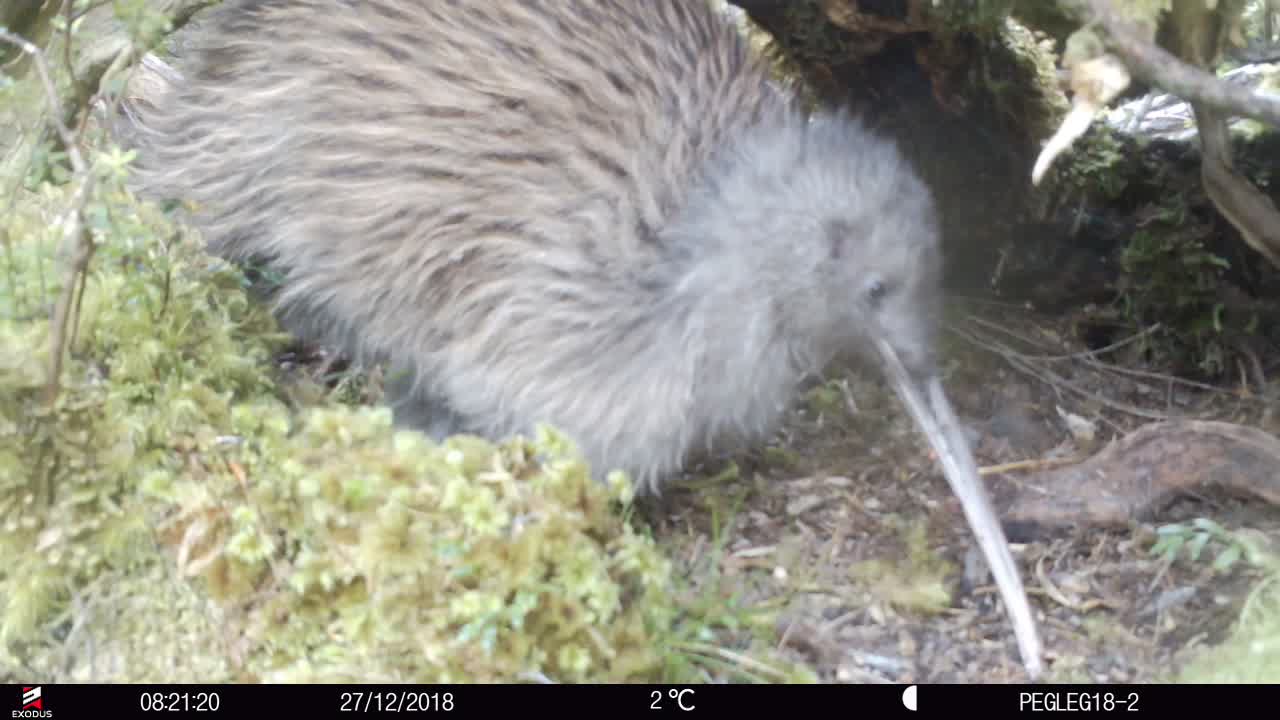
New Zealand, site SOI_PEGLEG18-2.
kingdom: Animalia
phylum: Chordata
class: Aves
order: Apterygiformes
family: Apterygidae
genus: Apteryx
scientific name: Apteryx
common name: kiwi